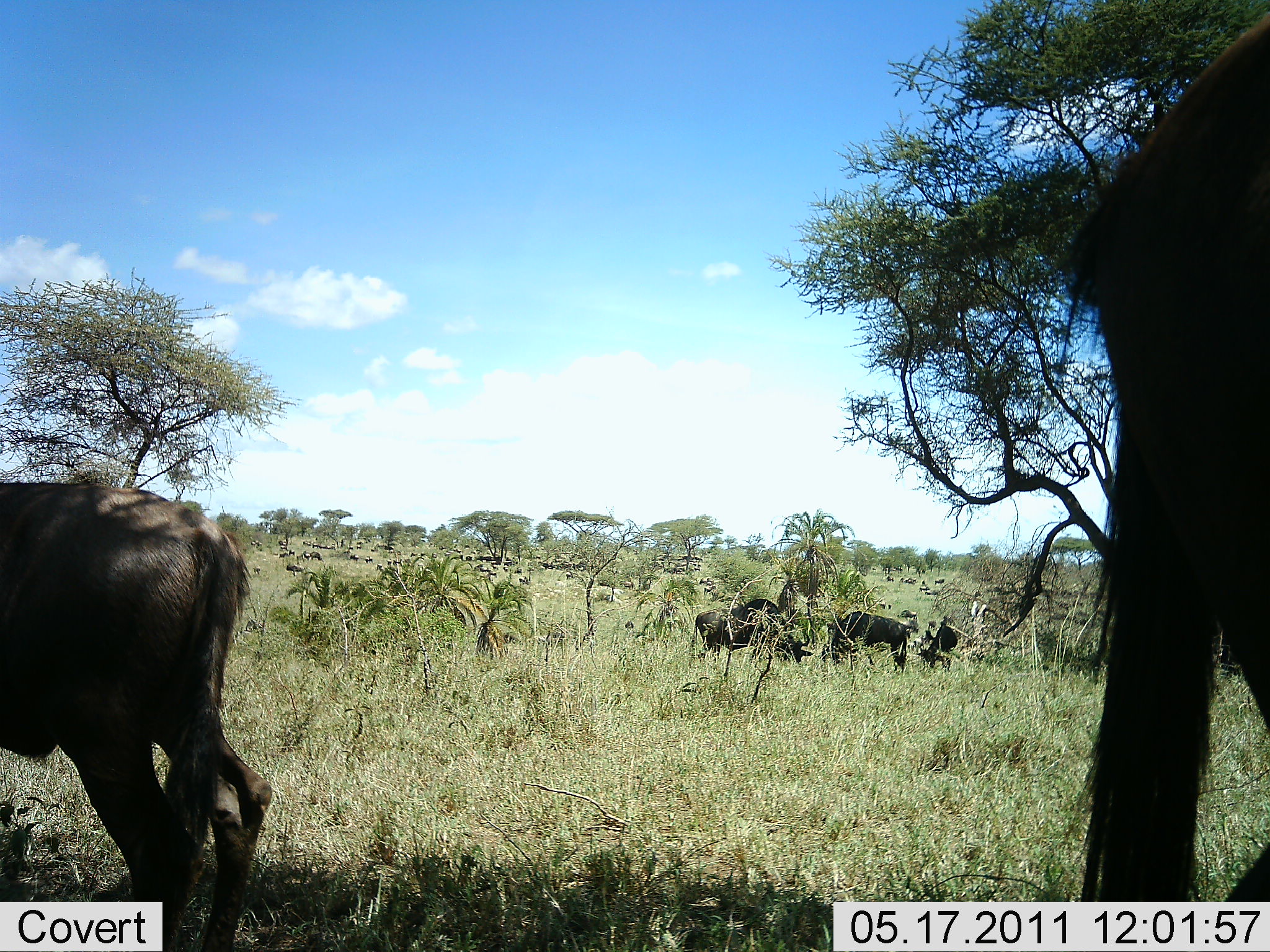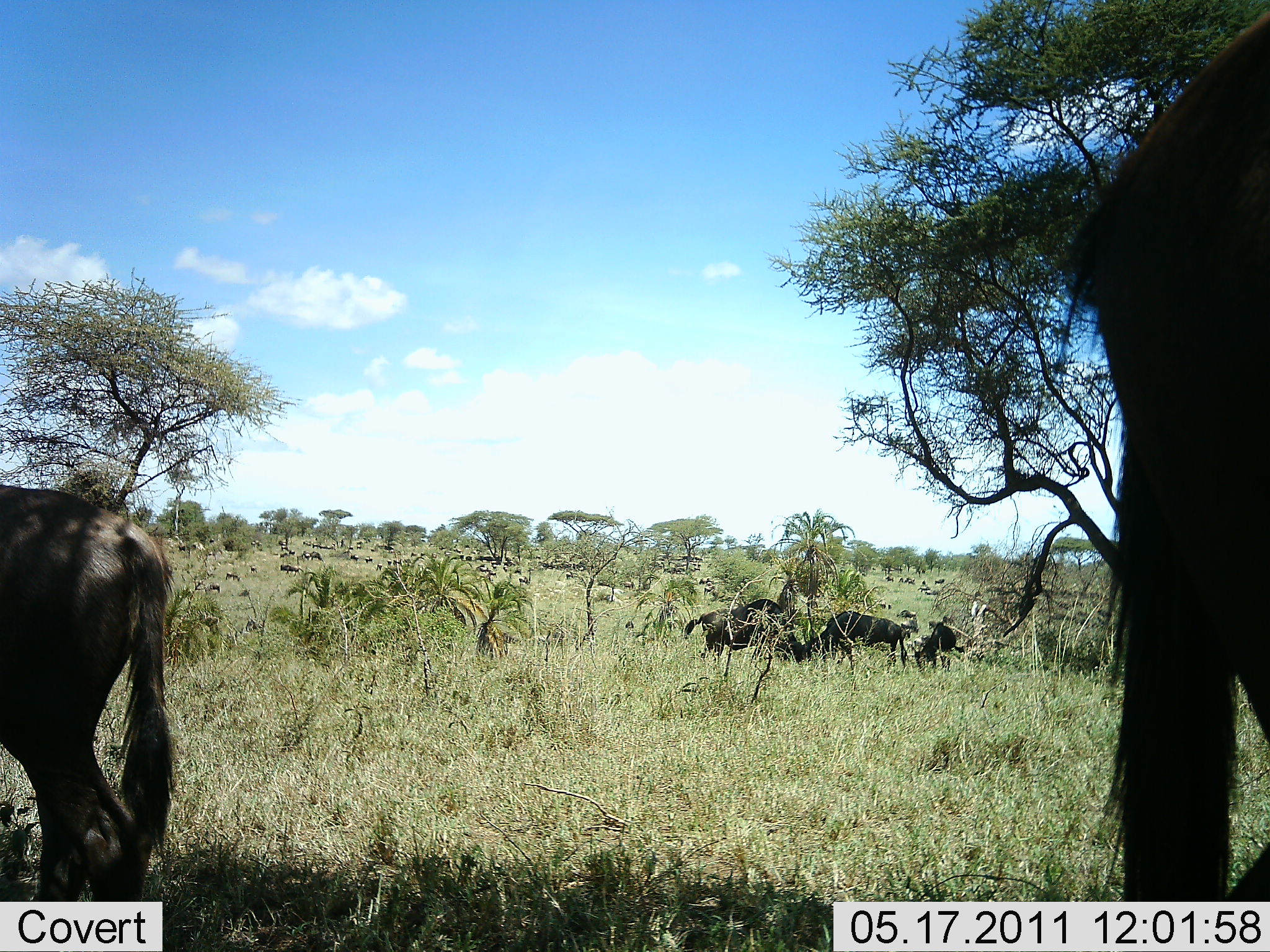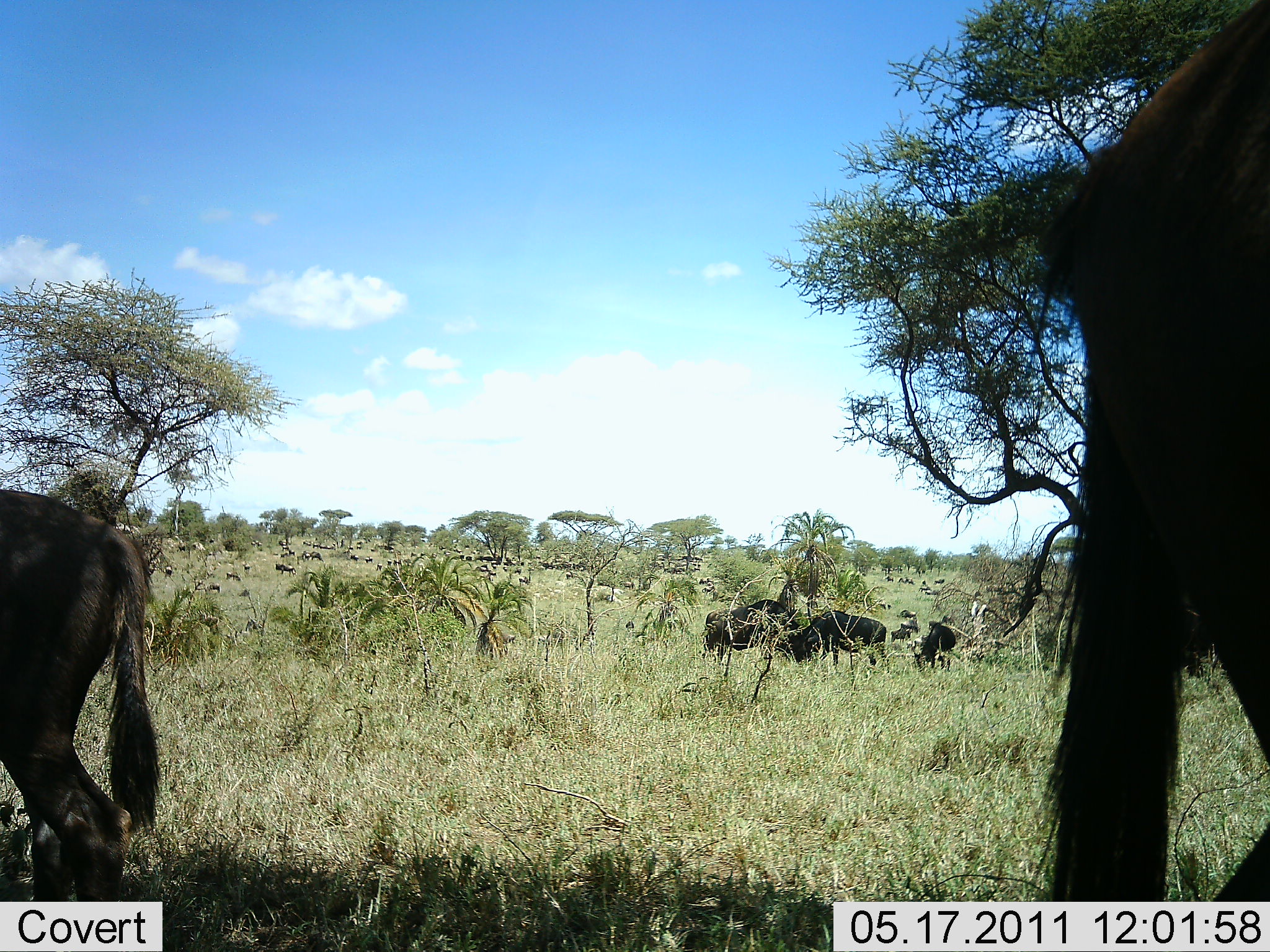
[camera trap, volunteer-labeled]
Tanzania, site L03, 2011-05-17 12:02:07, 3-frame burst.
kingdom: Animalia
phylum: Chordata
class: Mammalia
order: Artiodactyla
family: Bovidae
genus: Connochaetes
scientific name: Connochaetes taurinus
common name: blue wildebeest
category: wildebeest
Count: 11-50.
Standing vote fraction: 77%.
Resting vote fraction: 15%.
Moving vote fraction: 46%.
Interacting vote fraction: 8%.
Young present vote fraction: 15%.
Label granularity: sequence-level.